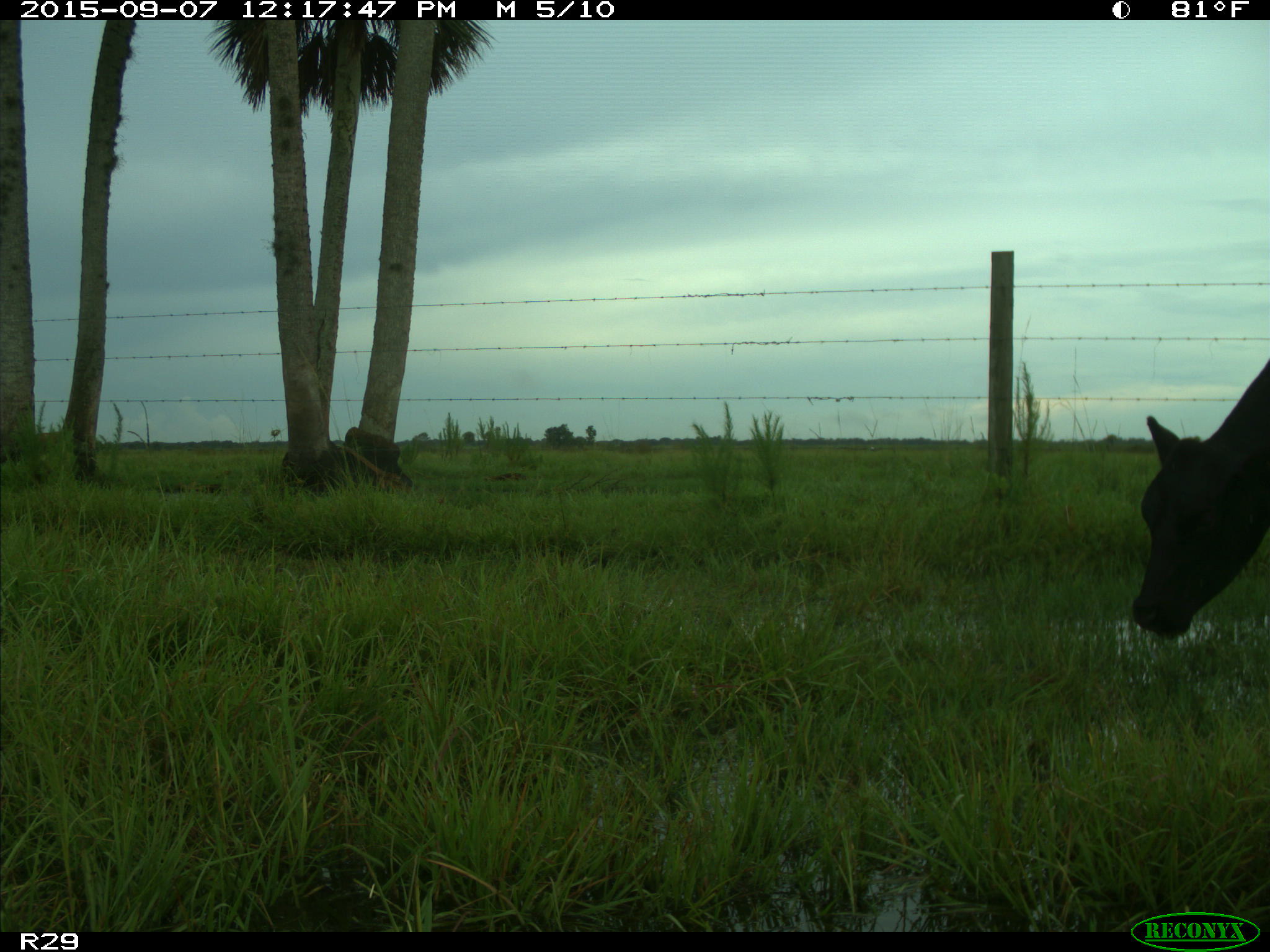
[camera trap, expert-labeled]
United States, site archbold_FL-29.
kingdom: Animalia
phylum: Chordata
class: Mammalia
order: Artiodactyla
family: Bovidae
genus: Bos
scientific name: Bos taurus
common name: domestic cow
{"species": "Bos taurus (domestic cow)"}